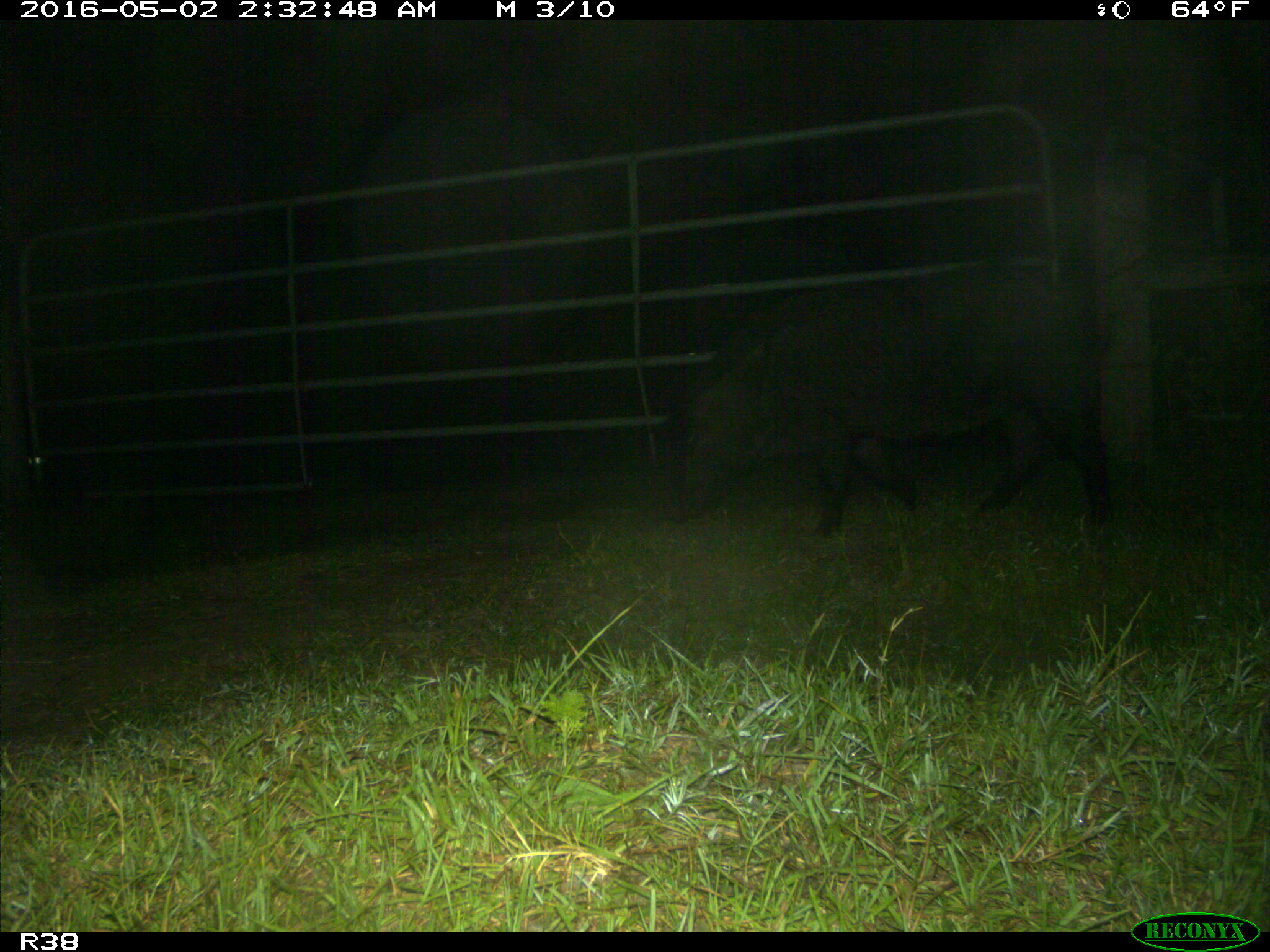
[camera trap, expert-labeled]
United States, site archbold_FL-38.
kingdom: Animalia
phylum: Chordata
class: Mammalia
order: Artiodactyla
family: Suidae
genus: Sus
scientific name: Sus scrofa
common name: wild boar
Sus scrofa (wild boar).